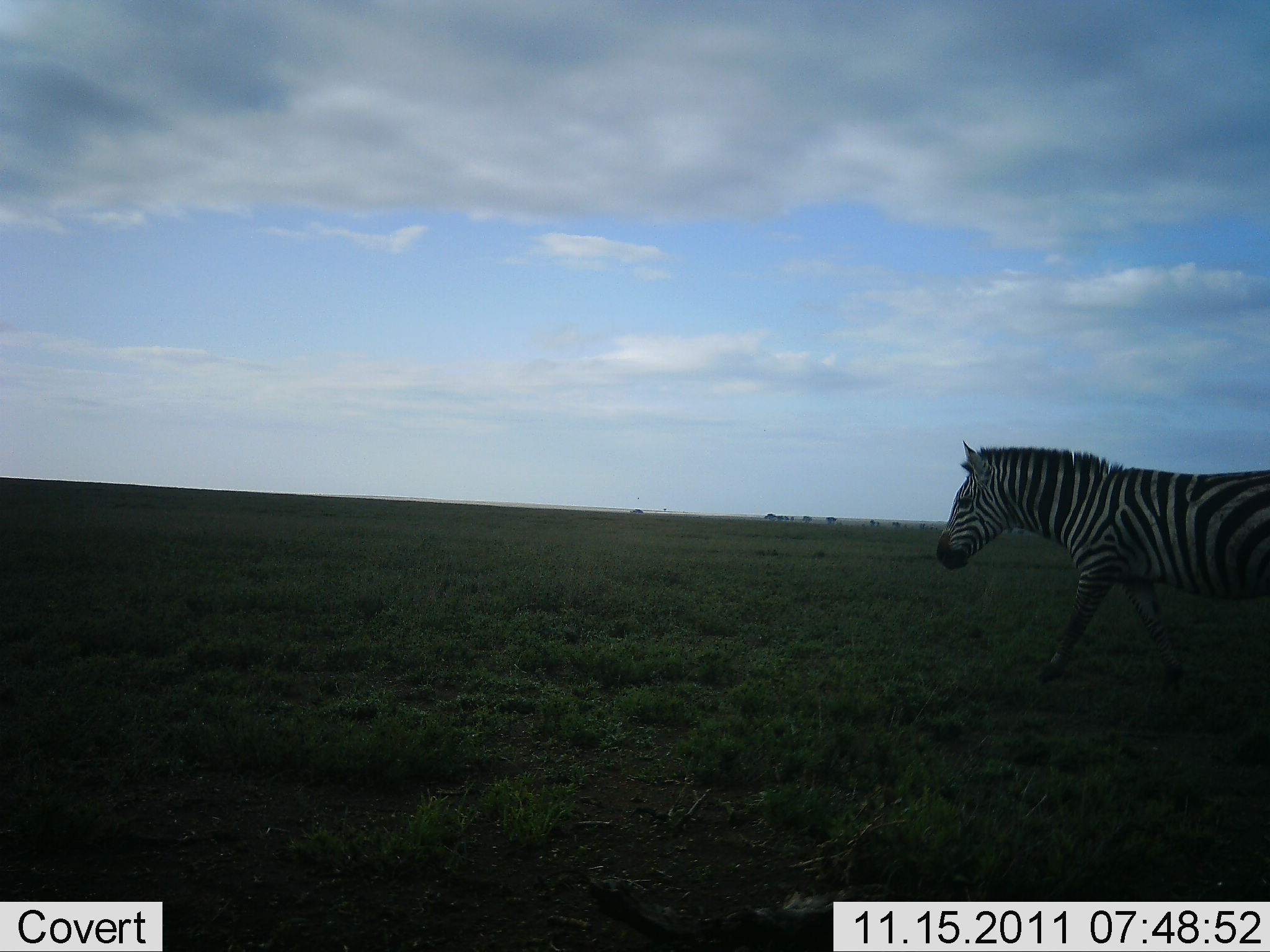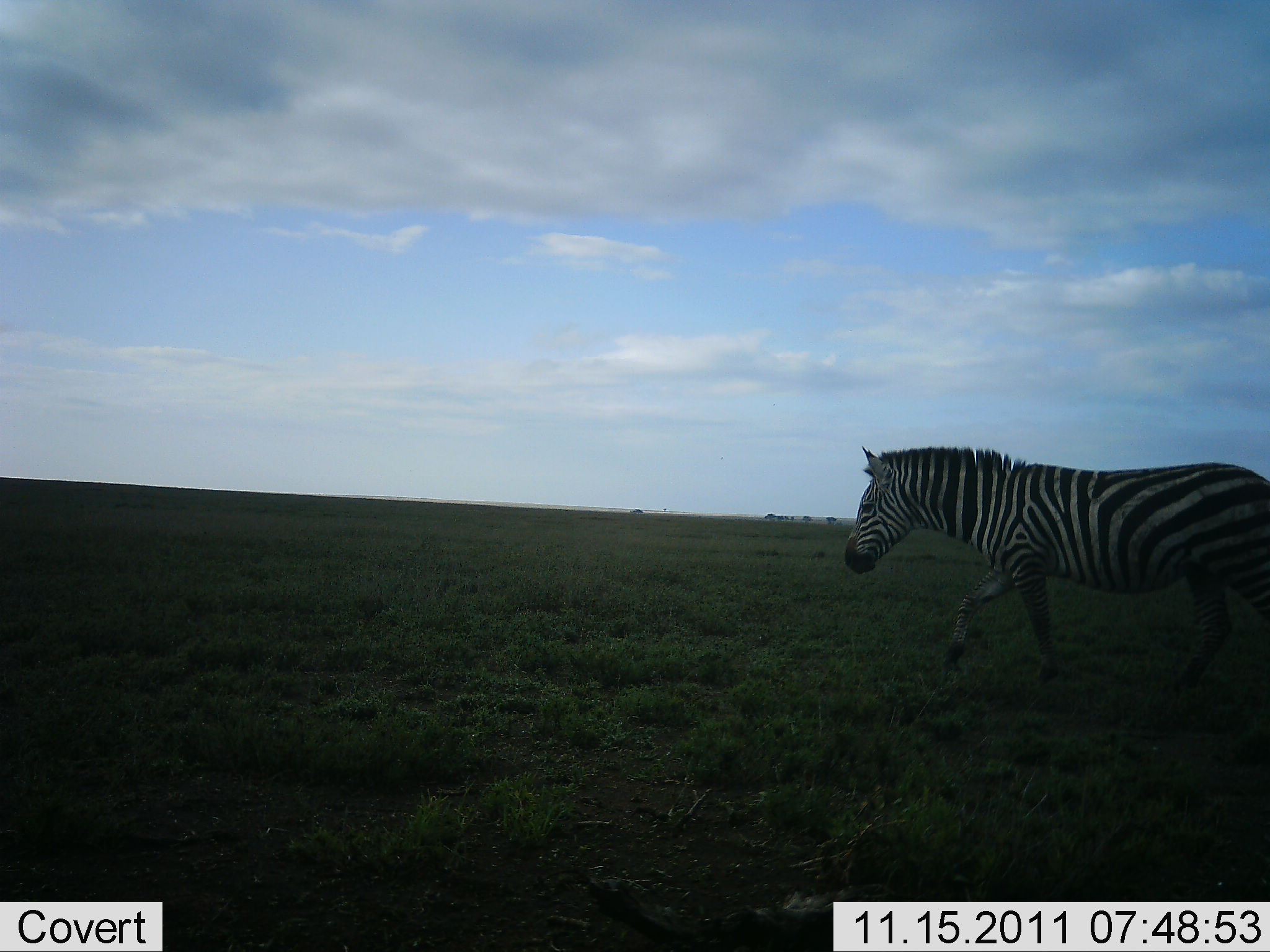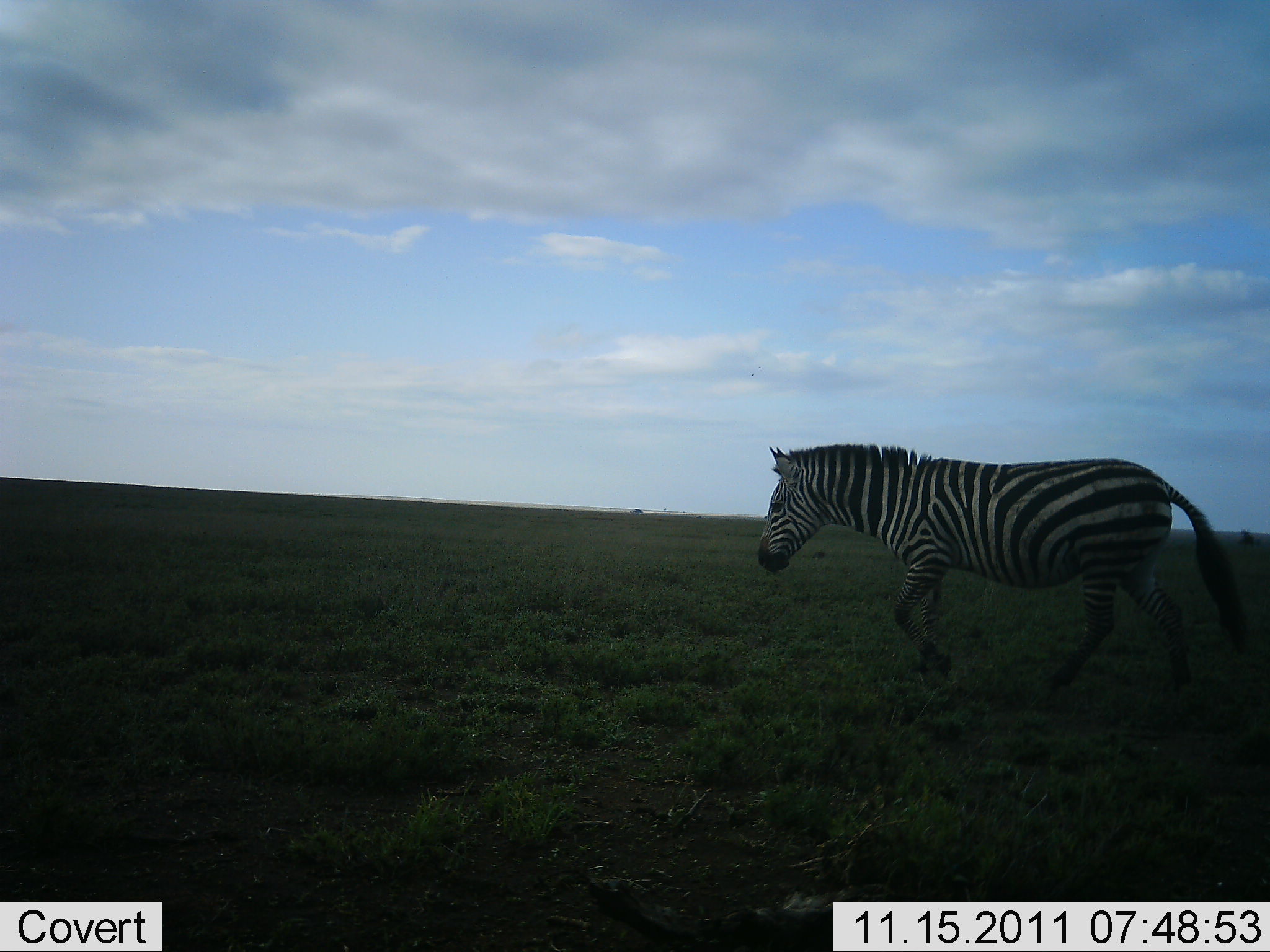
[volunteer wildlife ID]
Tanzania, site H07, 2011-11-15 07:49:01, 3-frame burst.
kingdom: Animalia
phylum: Chordata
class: Mammalia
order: Perissodactyla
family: Equidae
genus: Equus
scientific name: Equus quagga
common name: plains zebra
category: zebra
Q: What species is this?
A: Zebra (plains zebra) (Equus quagga).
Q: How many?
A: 1.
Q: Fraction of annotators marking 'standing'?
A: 13%.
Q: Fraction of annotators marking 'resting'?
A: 0%.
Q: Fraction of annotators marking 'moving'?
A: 93%.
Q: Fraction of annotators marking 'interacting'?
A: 0%.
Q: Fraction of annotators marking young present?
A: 0%.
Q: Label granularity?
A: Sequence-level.